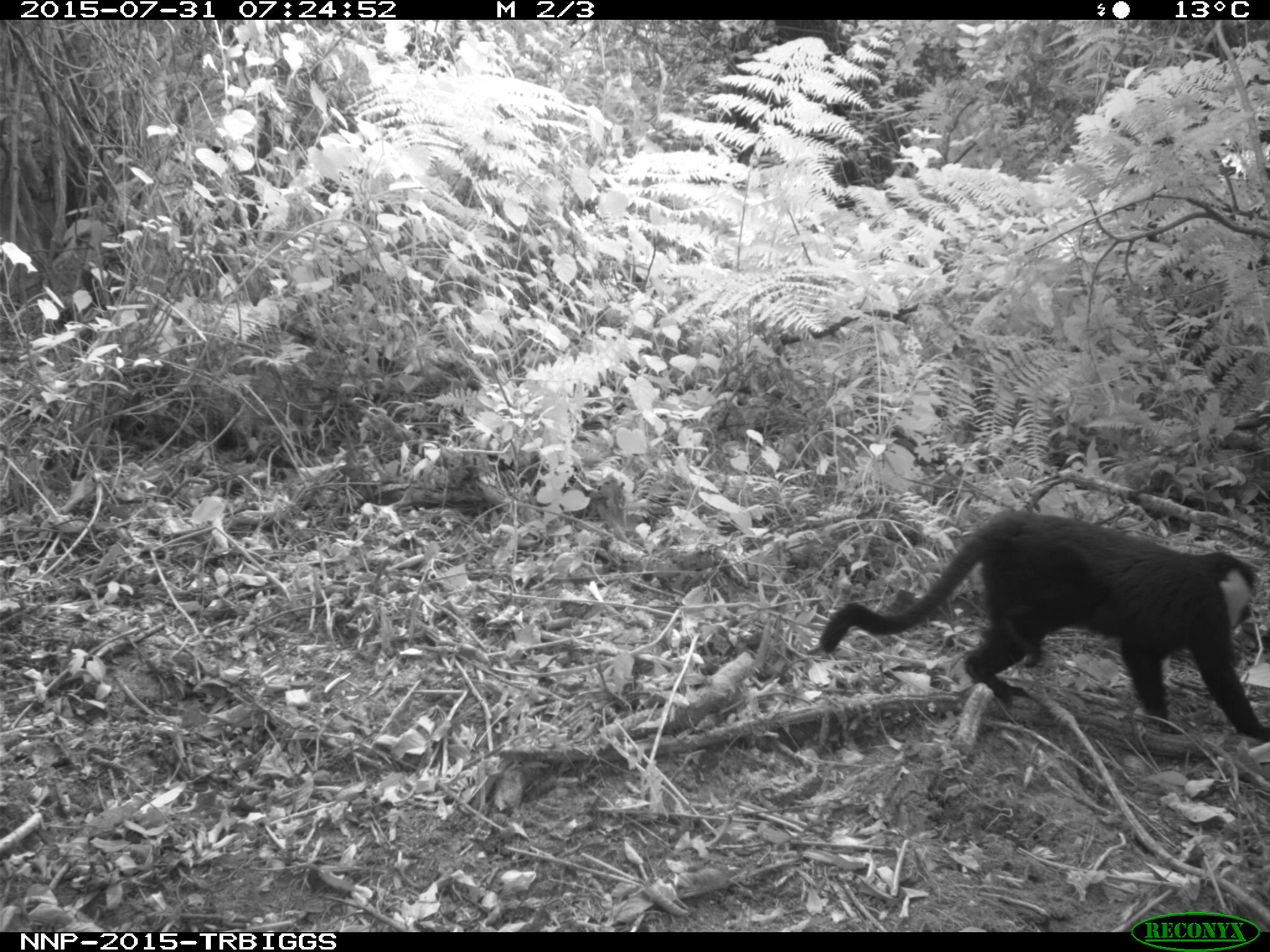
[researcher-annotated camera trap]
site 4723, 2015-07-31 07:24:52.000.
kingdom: Animalia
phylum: Chordata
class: Mammalia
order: Primates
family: Cercopithecidae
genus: Allochrocebus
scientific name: Allochrocebus lhoesti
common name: l'hoest's monkey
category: cercopithecus lhoesti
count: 1